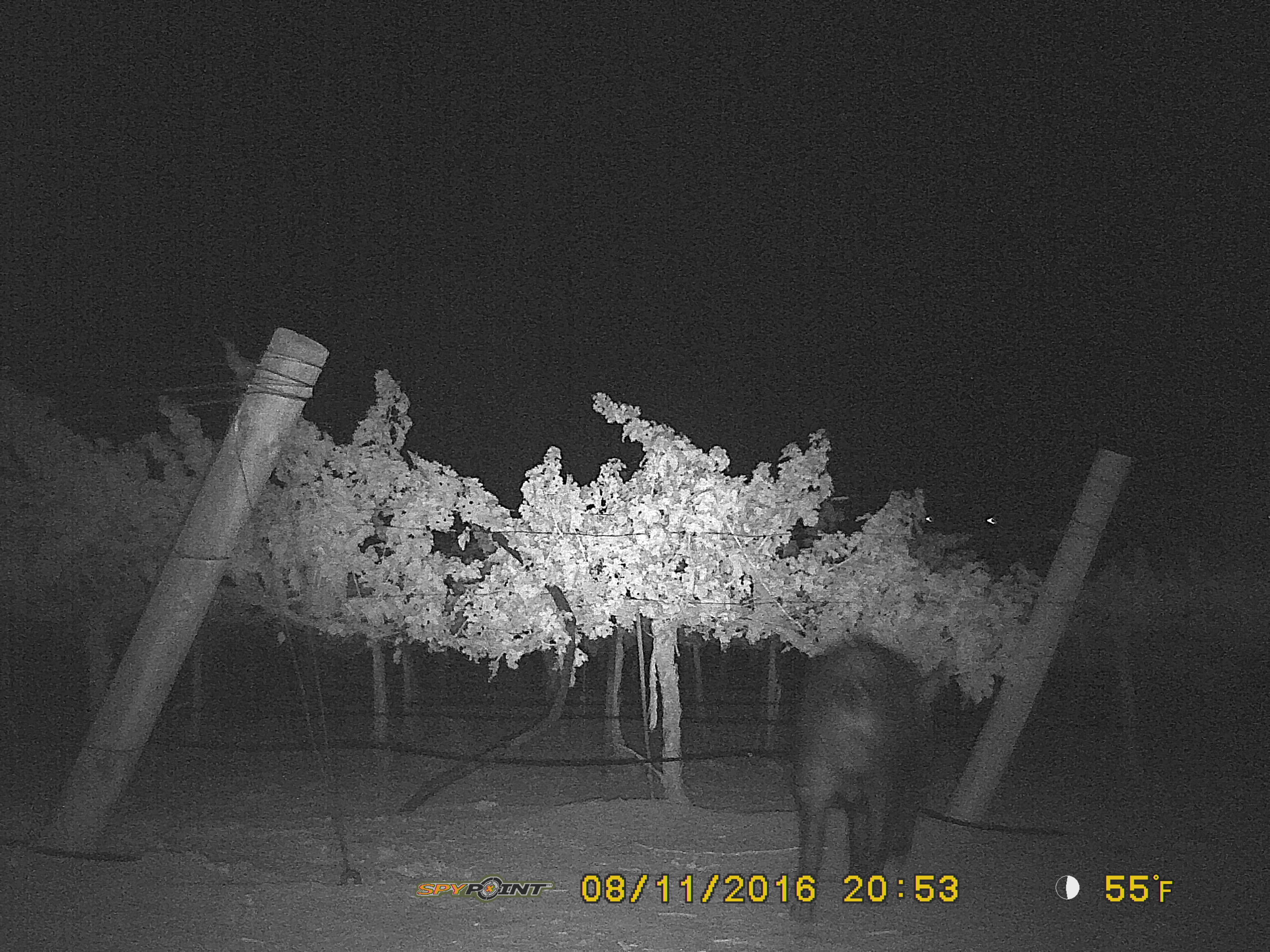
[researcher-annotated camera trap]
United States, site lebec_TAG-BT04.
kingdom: Animalia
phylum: Chordata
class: Mammalia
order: Artiodactyla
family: Suidae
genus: Sus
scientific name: Sus scrofa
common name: wild boar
Sus scrofa (wild boar).